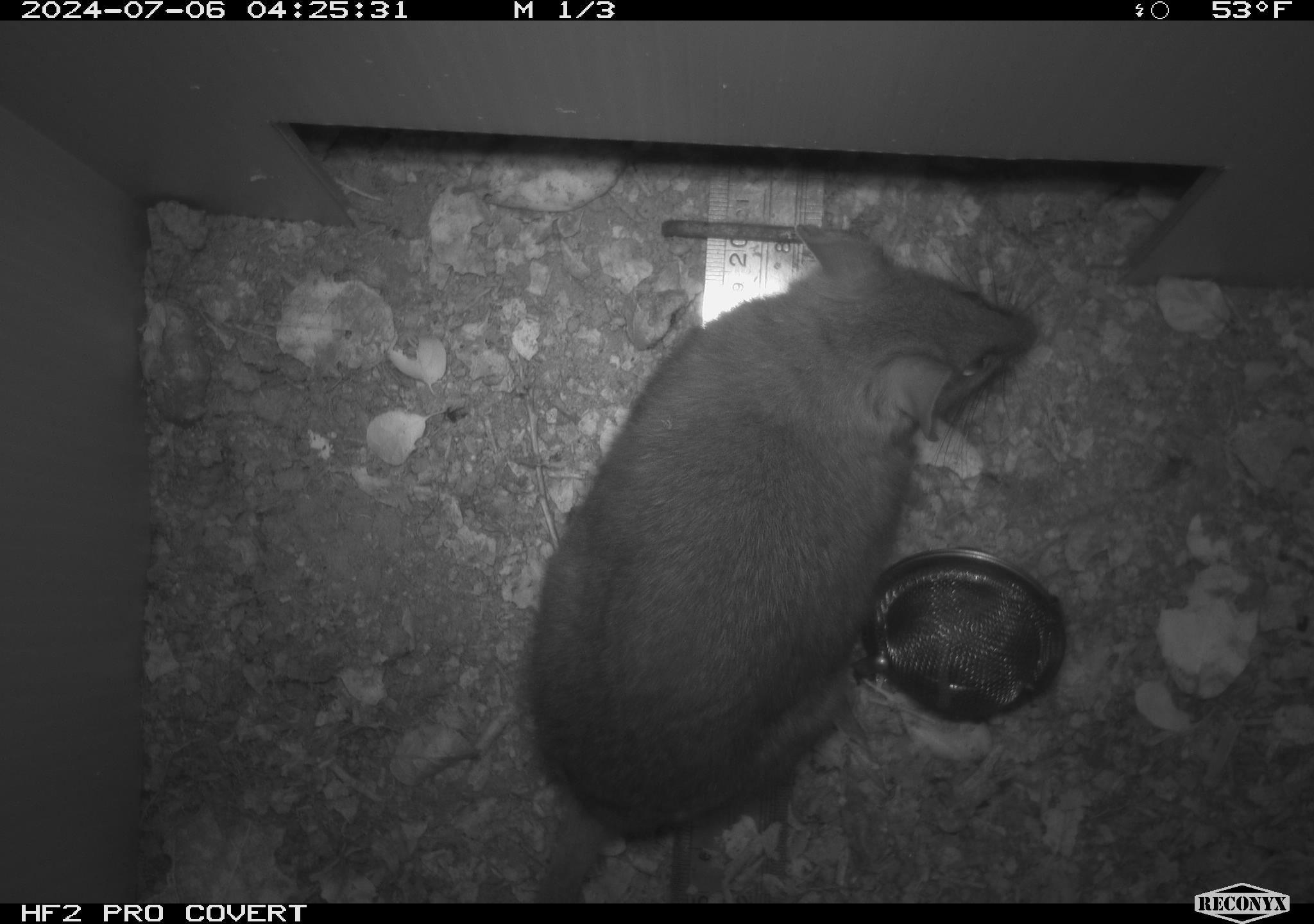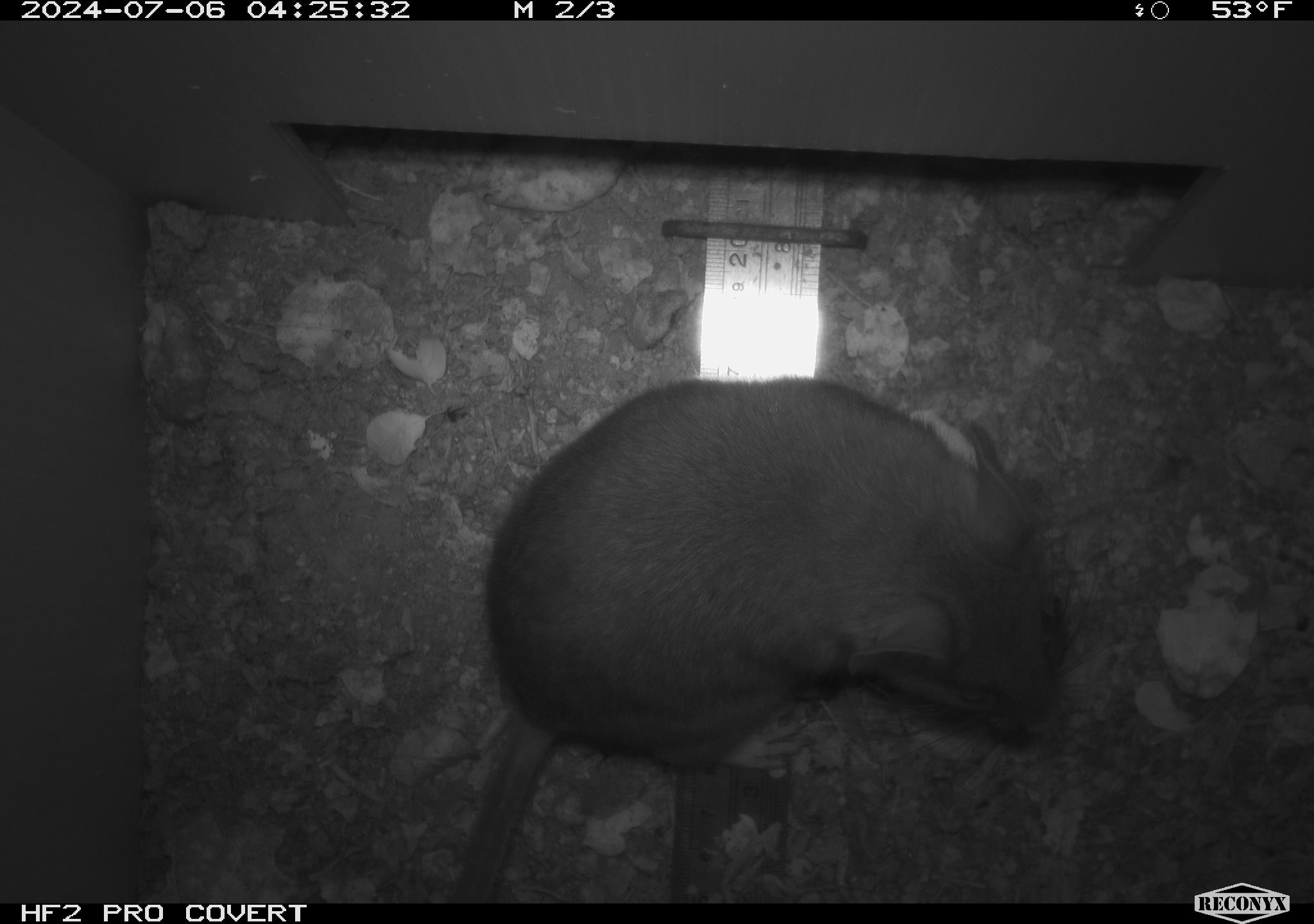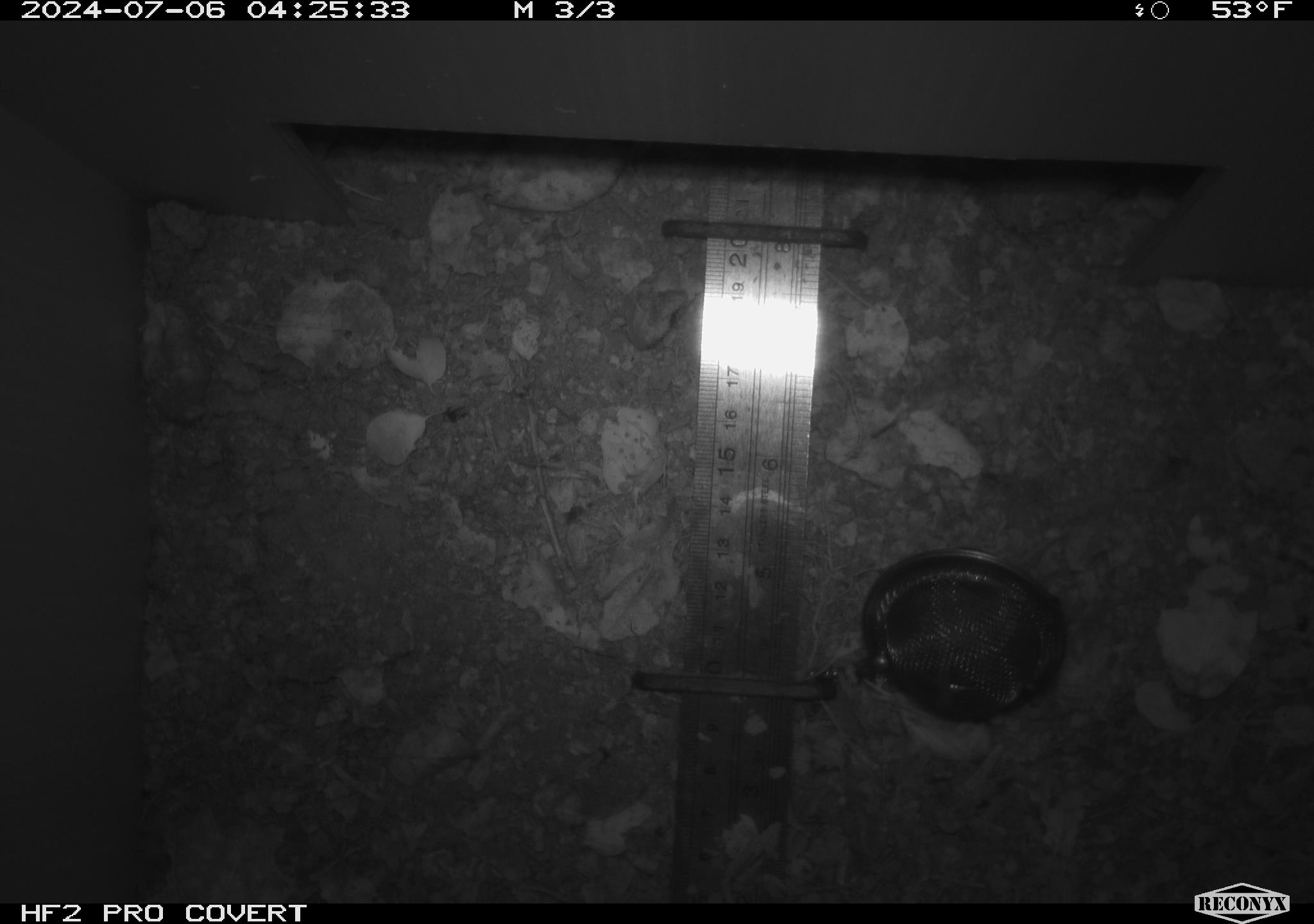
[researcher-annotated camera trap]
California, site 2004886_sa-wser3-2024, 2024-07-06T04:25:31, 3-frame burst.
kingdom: Animalia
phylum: Chordata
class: Mammalia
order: Rodentia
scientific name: Rodentia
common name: woodrat or rat or mouse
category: woodrat or rat or mouse species